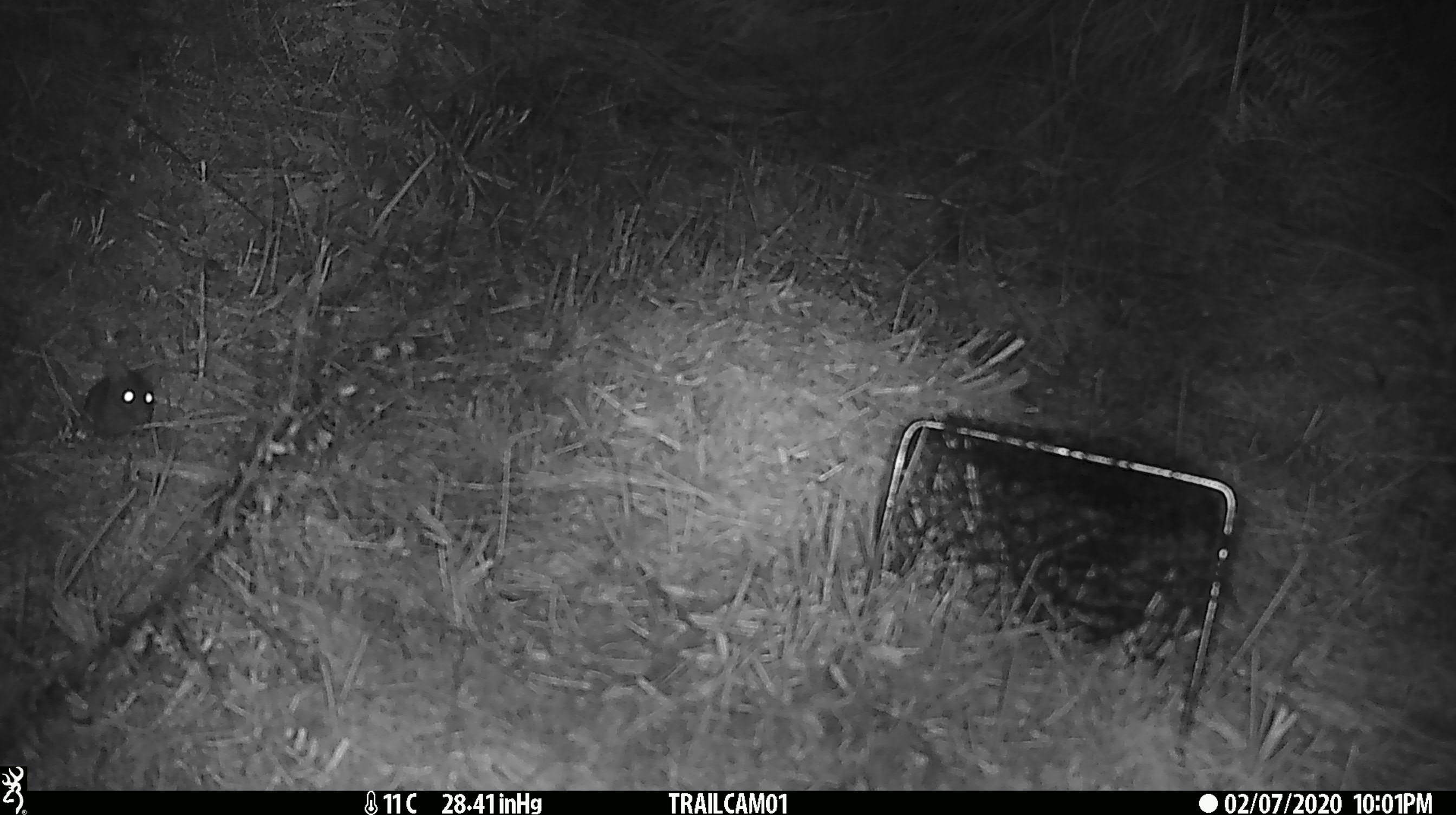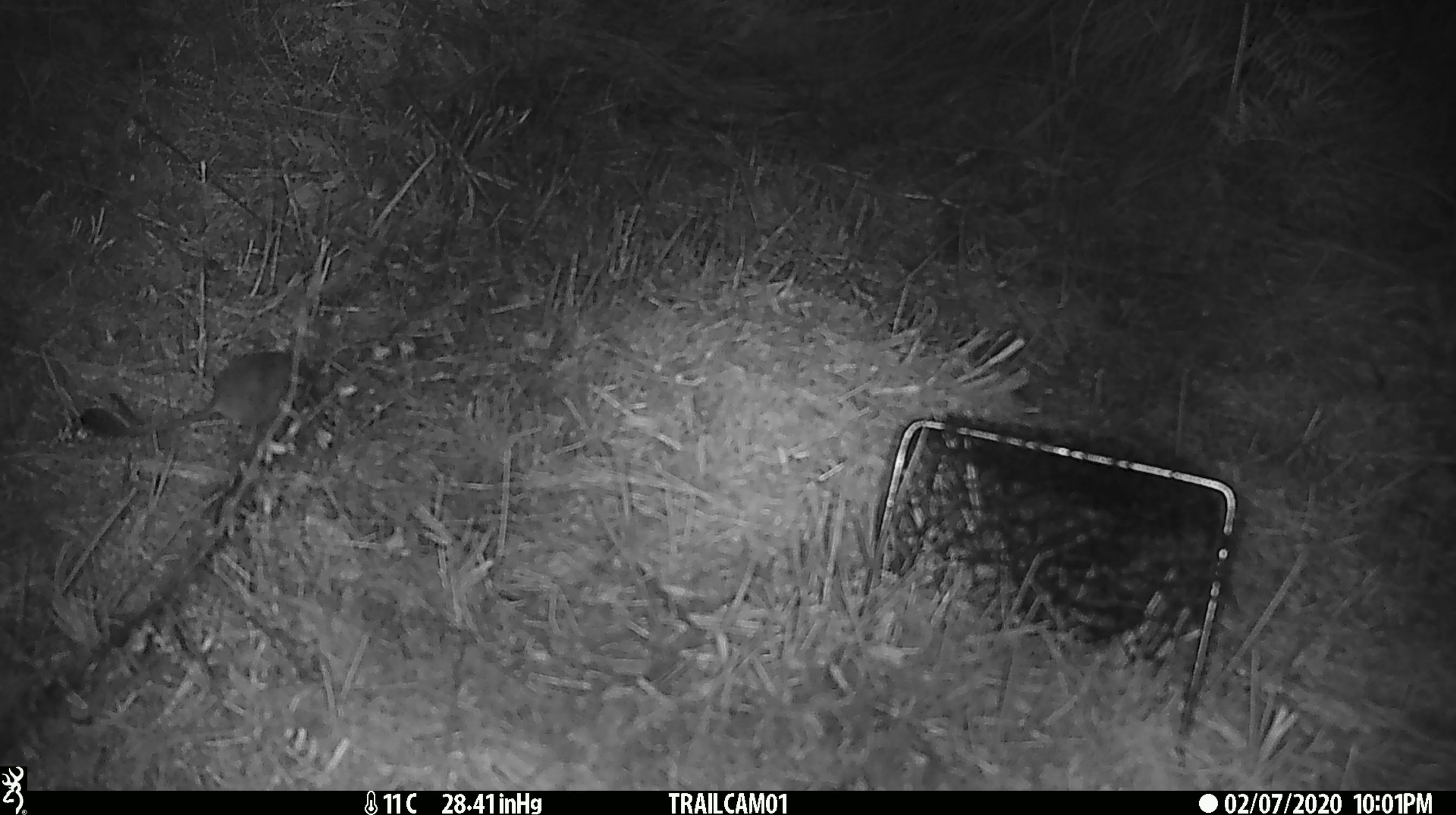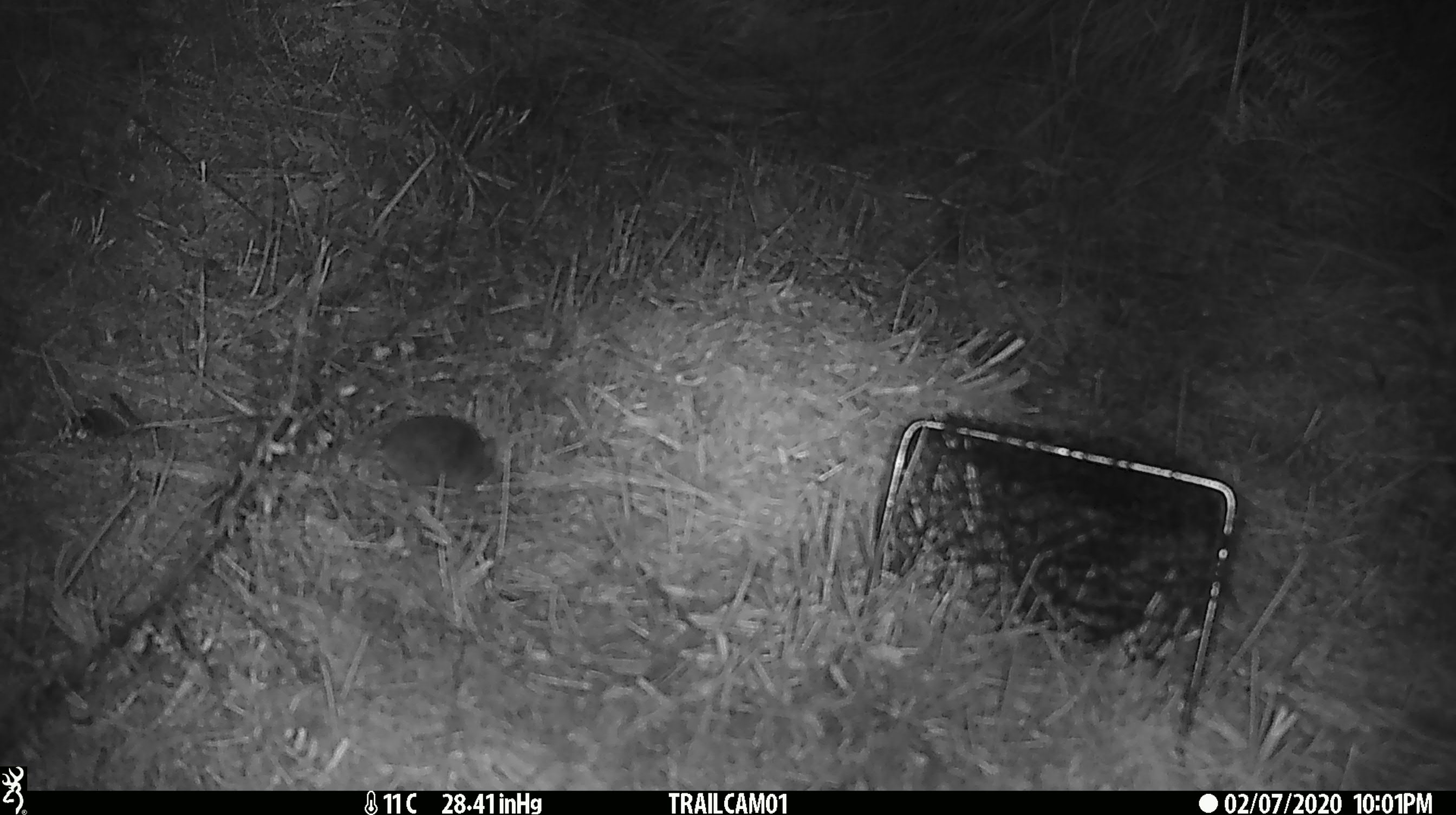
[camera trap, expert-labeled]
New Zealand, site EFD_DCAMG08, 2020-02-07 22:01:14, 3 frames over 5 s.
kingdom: Animalia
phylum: Chordata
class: Mammalia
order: Rodentia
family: Muridae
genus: Mus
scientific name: Mus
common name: mouse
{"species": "mouse (Mus)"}